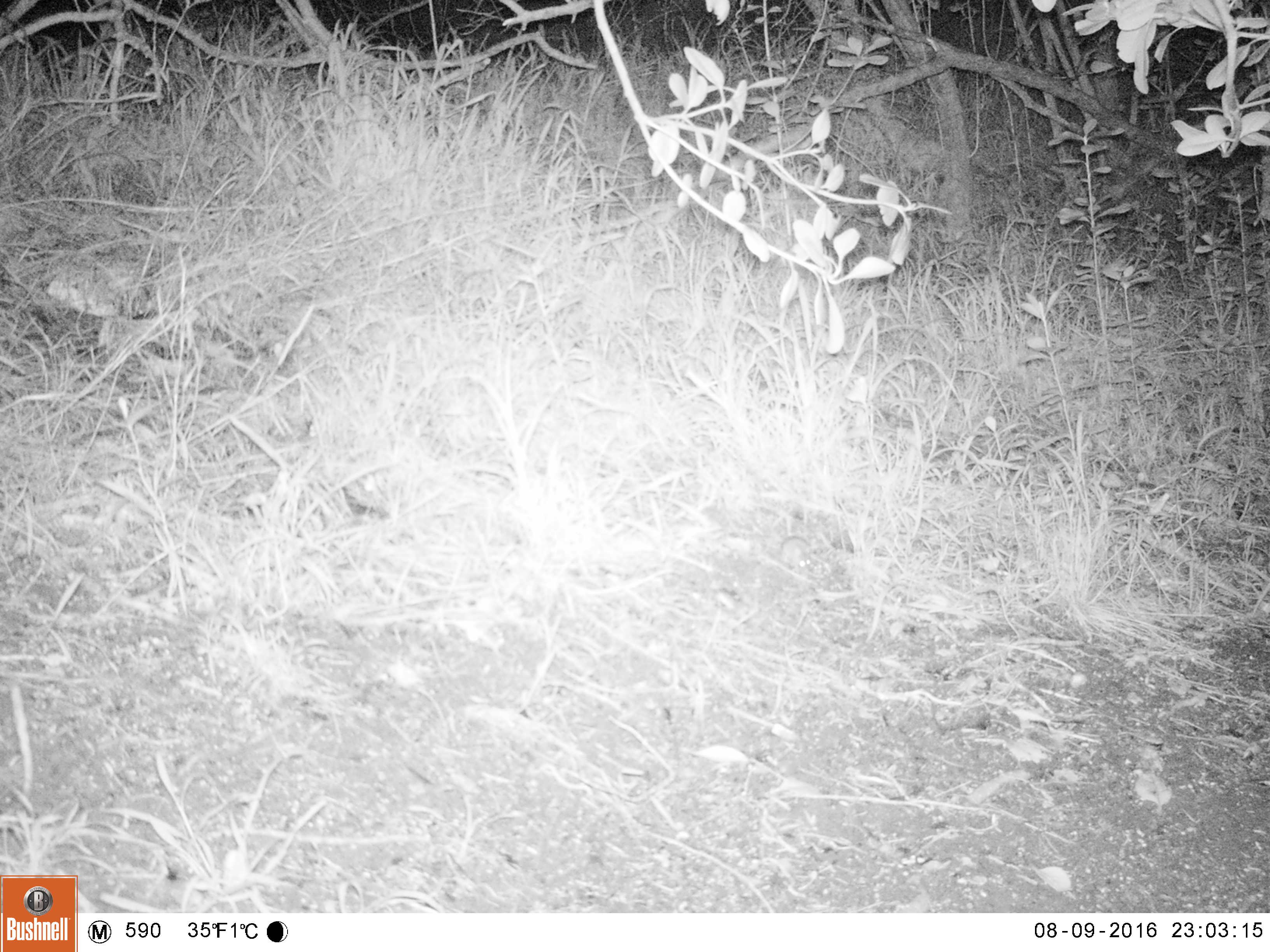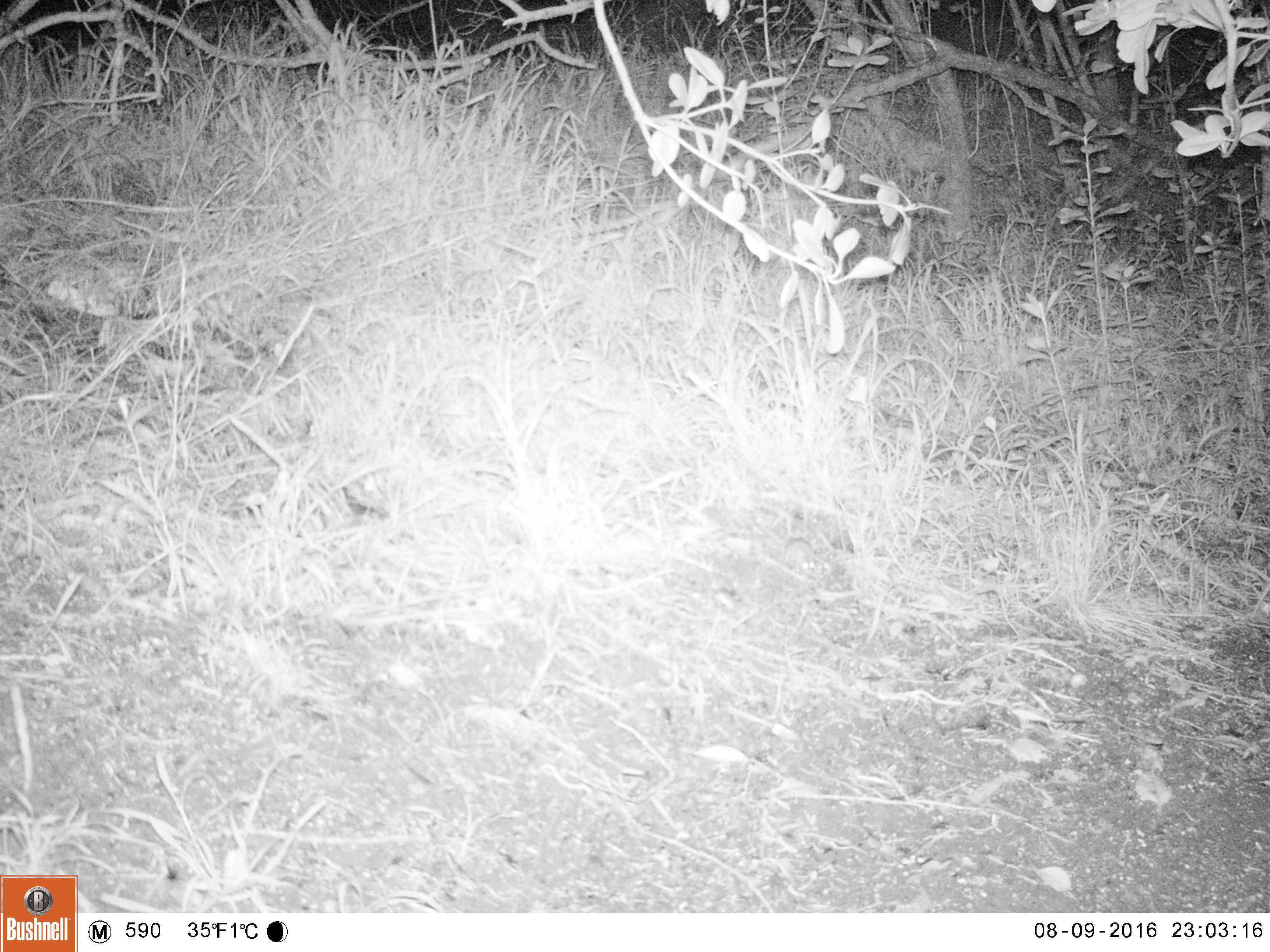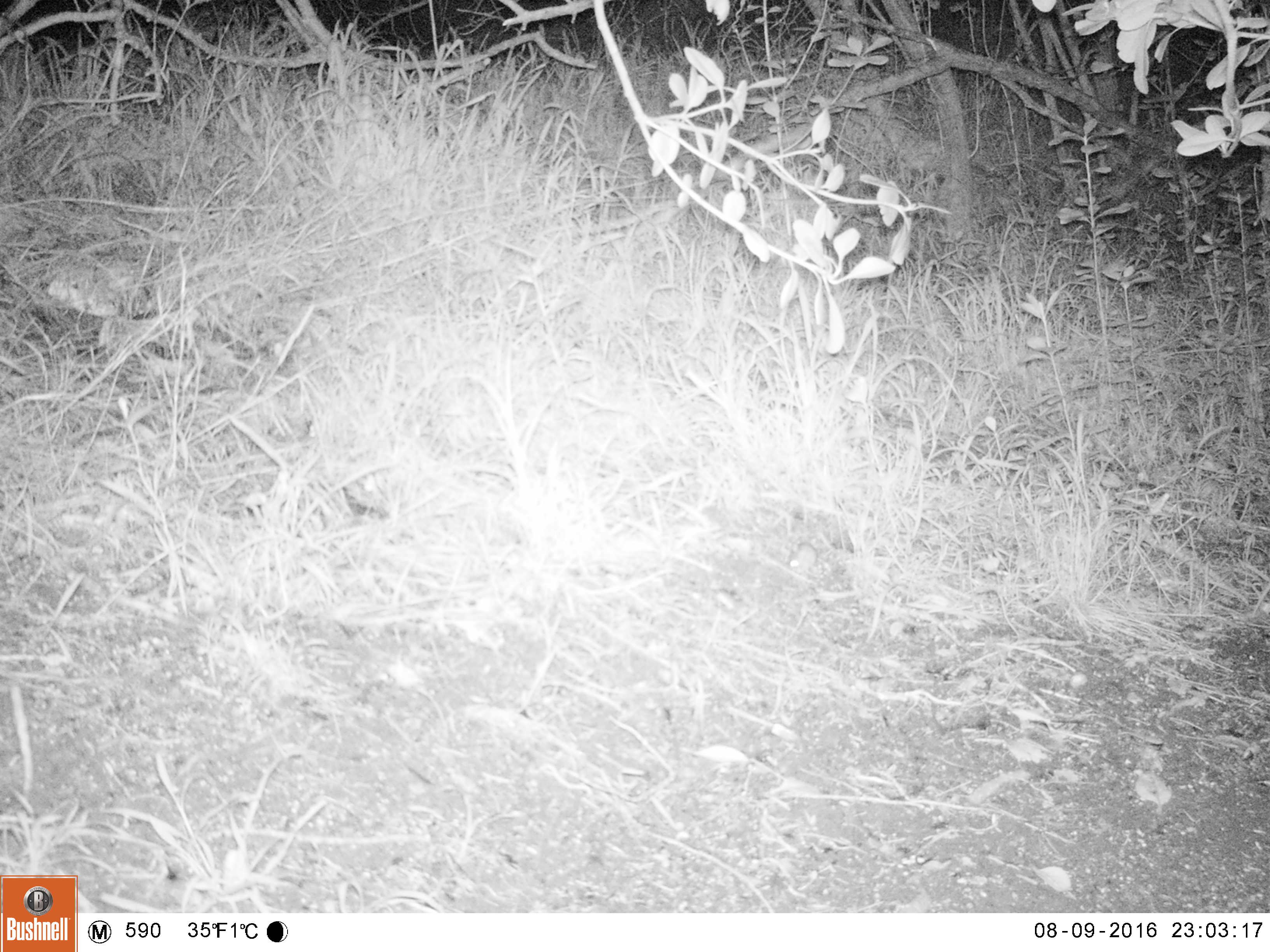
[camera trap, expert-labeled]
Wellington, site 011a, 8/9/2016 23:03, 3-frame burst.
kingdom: Animalia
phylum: Chordata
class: Mammalia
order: Rodentia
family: Muridae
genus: Mus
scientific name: Mus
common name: mouse